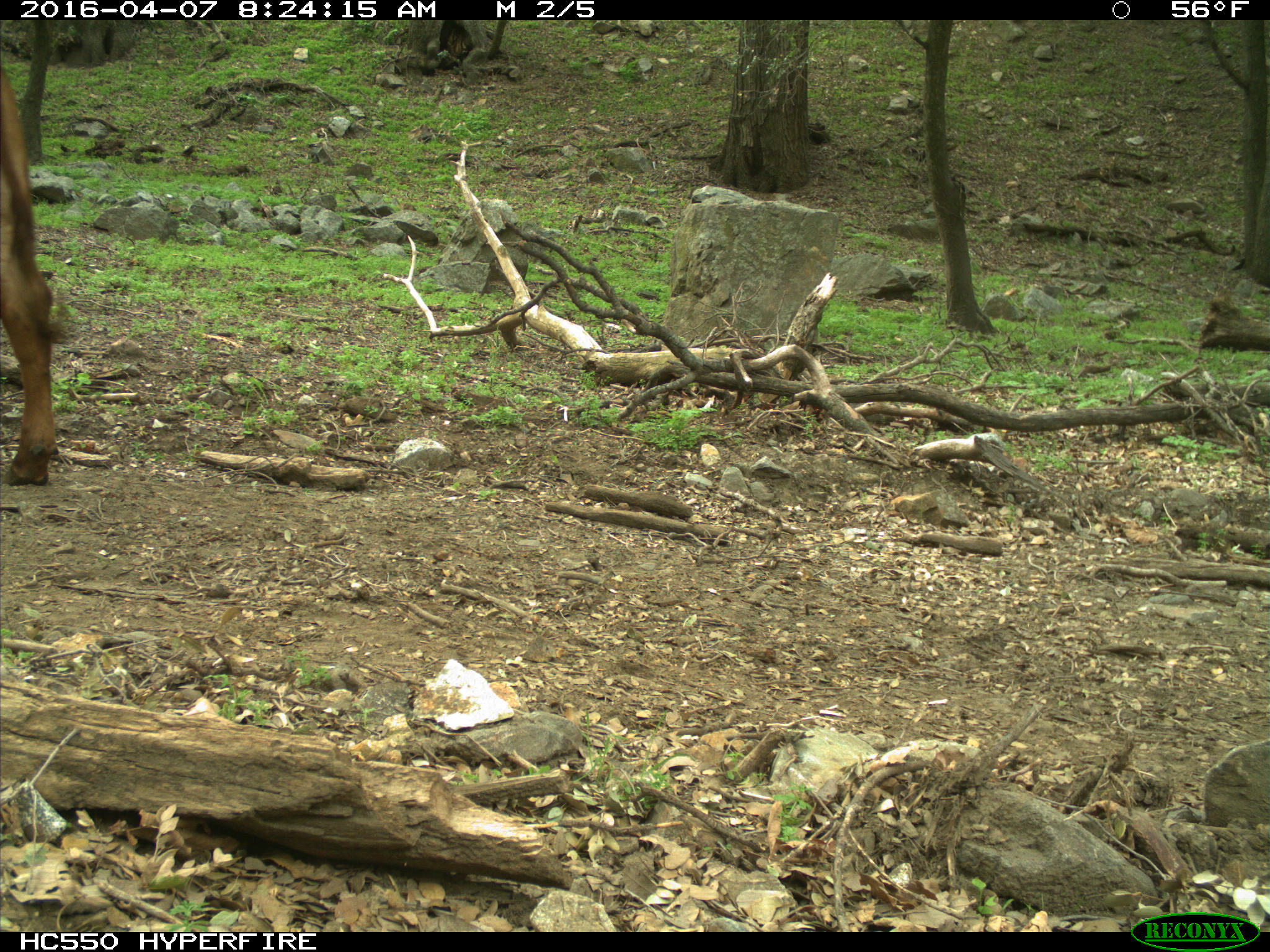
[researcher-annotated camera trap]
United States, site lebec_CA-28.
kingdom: Animalia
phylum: Chordata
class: Mammalia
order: Artiodactyla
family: Bovidae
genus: Bos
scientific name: Bos taurus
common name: domestic cow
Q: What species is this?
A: Bos taurus (domestic cow).